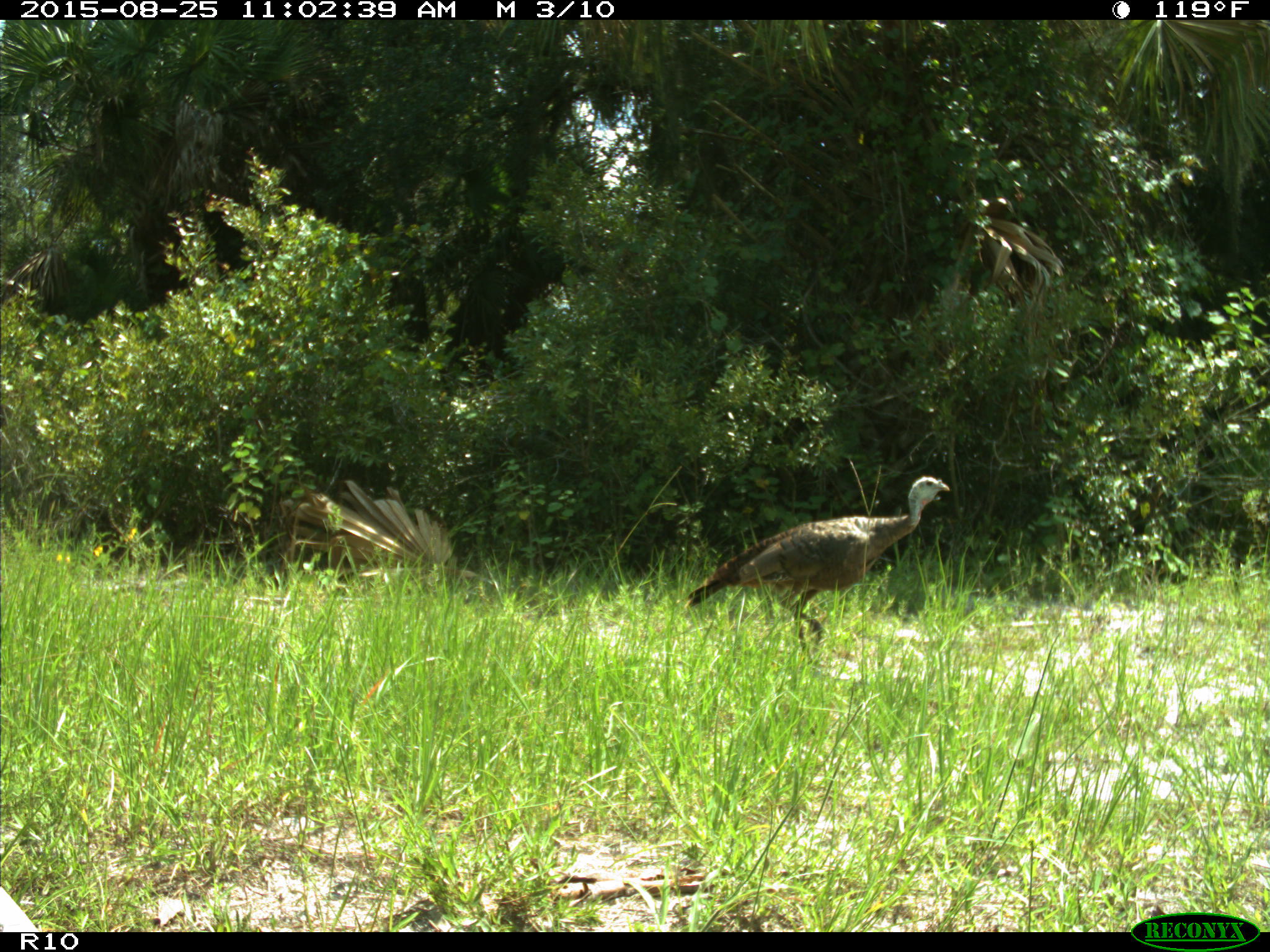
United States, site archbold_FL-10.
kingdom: Animalia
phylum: Chordata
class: Aves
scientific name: Aves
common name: birds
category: unidentified bird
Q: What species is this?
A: Unidentified bird (birds) (Aves).